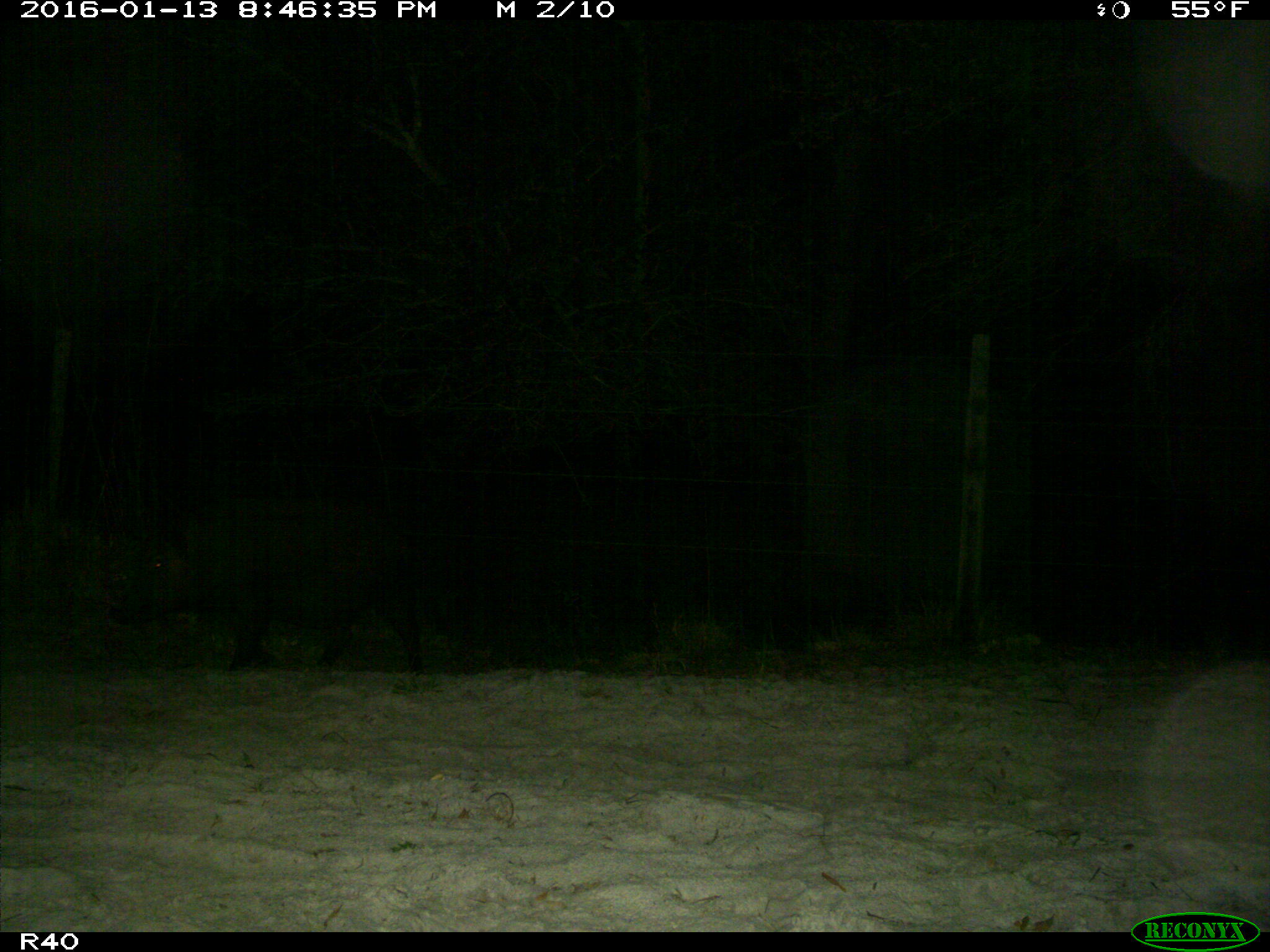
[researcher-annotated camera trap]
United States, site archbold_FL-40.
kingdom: Animalia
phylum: Chordata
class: Mammalia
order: Artiodactyla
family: Suidae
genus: Sus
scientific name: Sus scrofa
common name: wild boar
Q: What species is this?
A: Sus scrofa (wild boar).